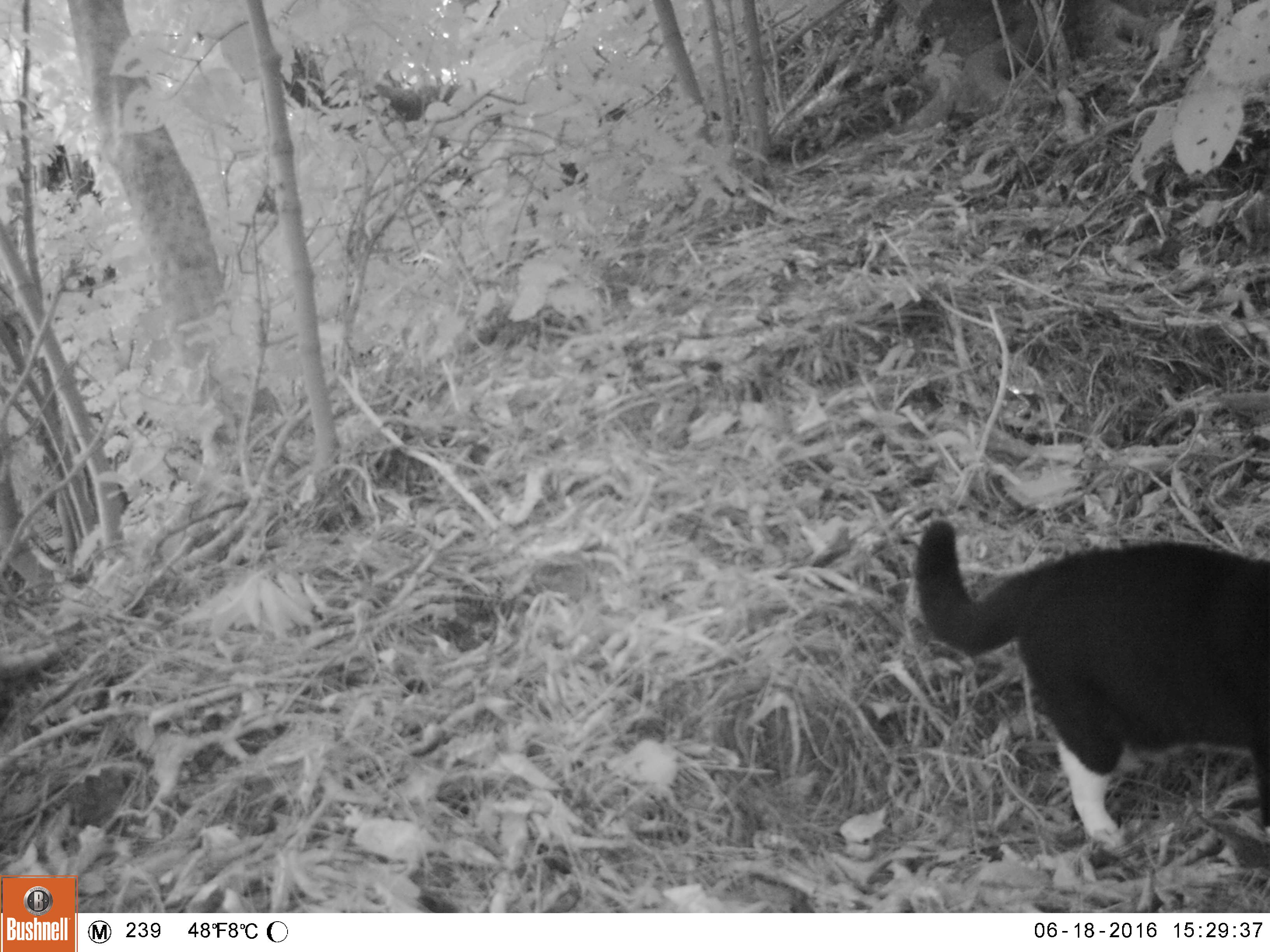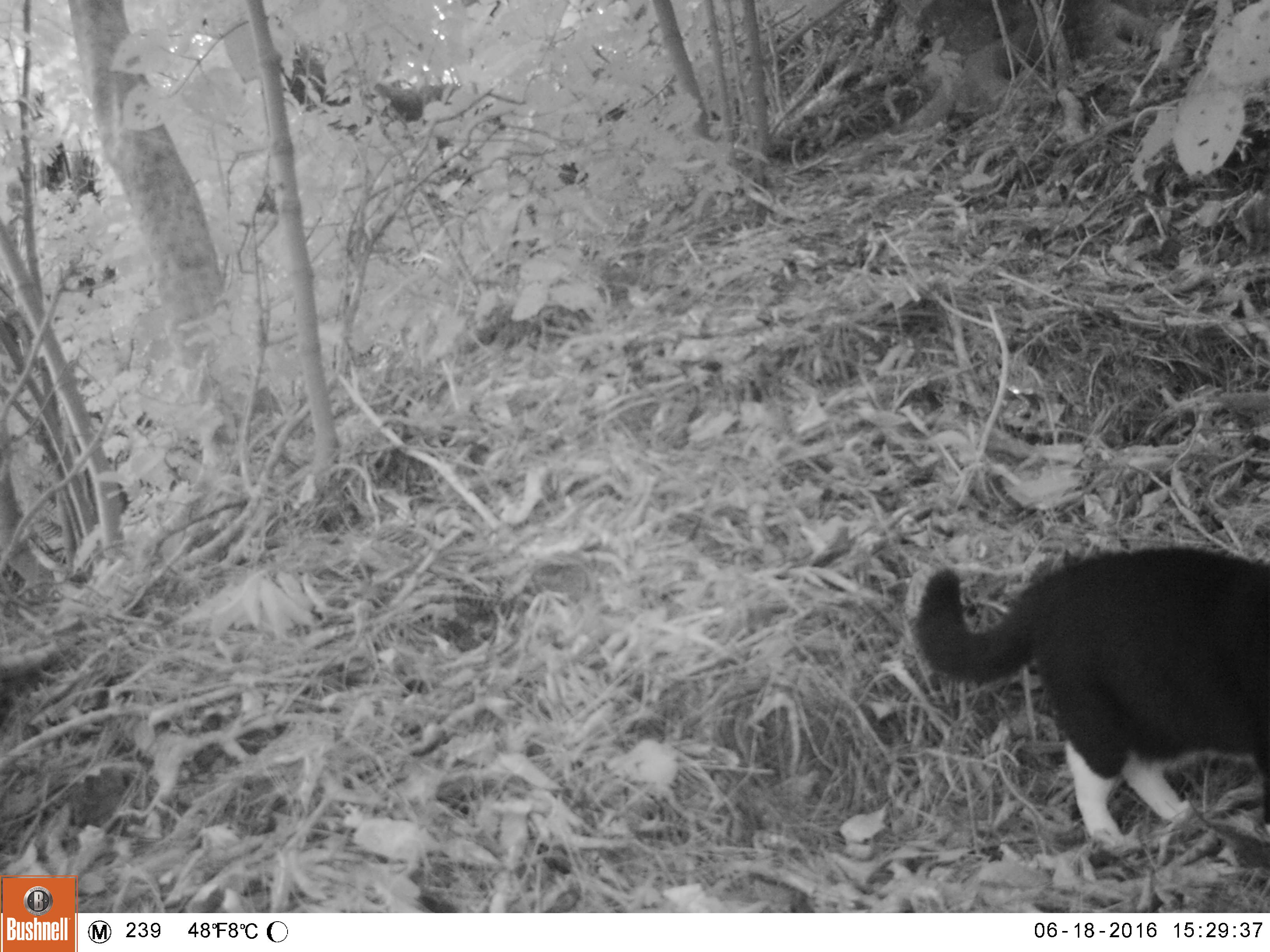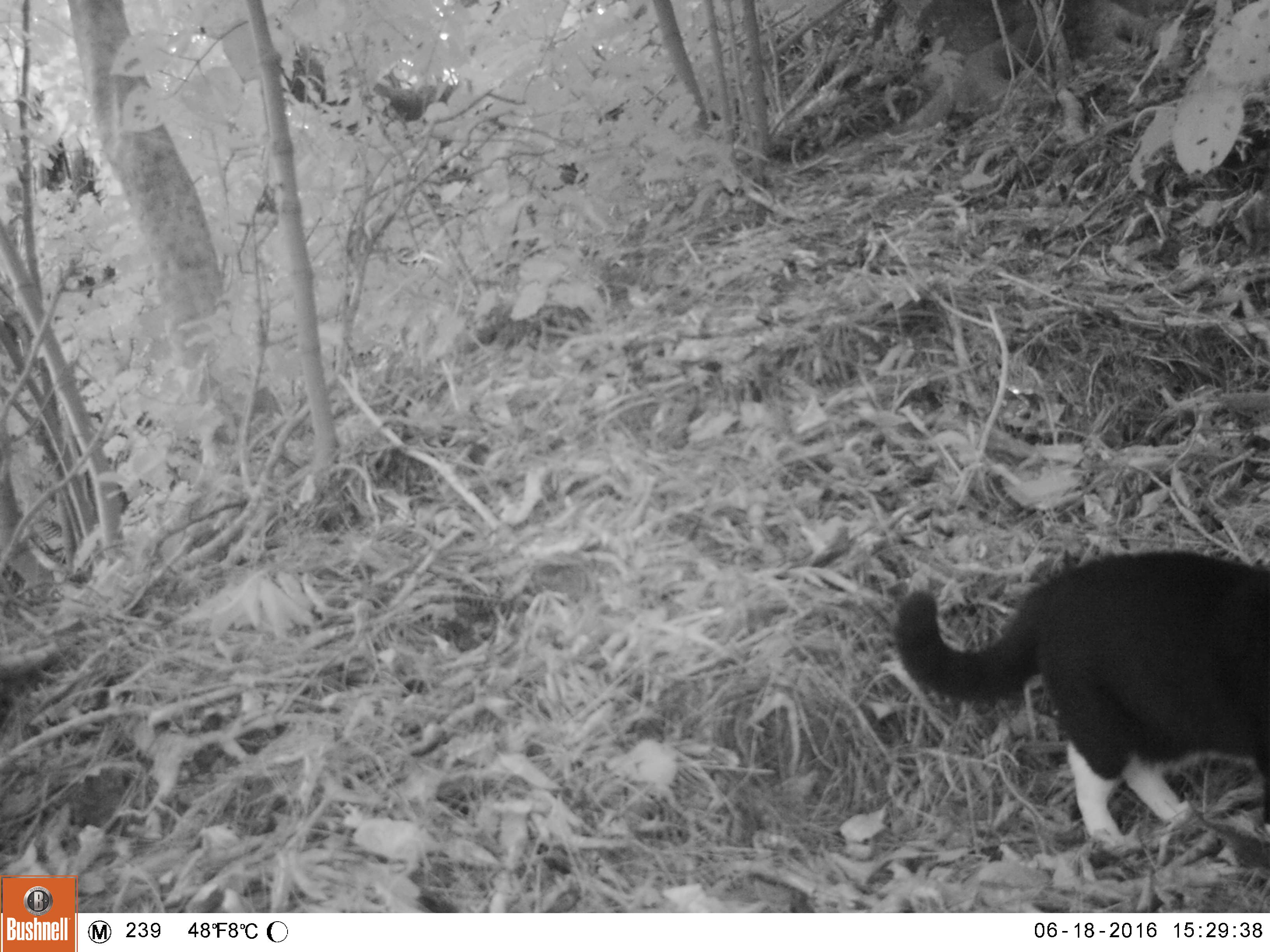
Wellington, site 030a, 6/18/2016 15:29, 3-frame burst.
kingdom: Animalia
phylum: Chordata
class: Mammalia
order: Carnivora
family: Felidae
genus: Felis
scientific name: Felis catus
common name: cat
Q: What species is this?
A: Cat (Felis catus).